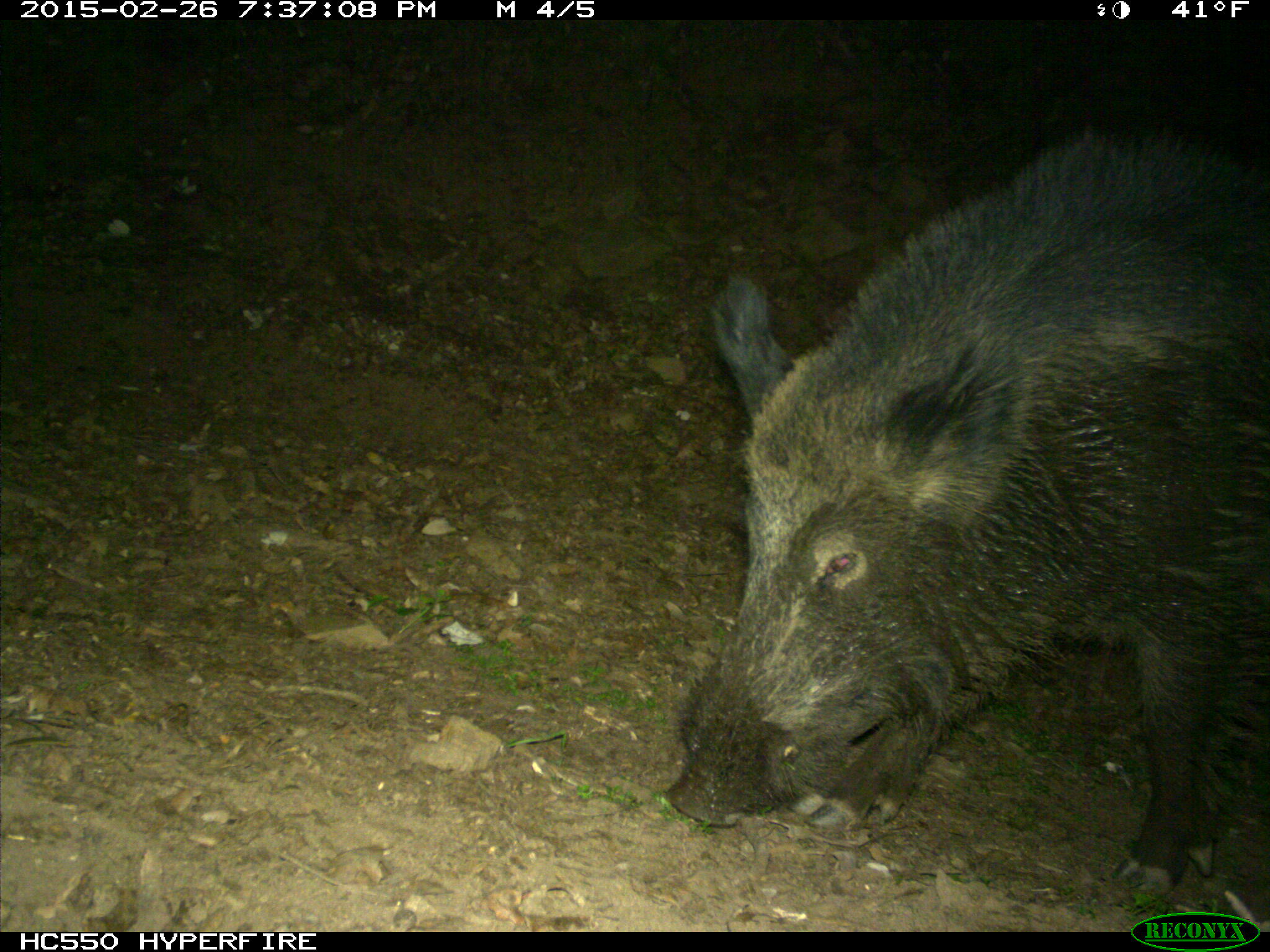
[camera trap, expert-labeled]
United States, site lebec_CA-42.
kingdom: Animalia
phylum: Chordata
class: Mammalia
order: Artiodactyla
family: Suidae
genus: Sus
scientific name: Sus scrofa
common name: wild boar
Sus scrofa (wild boar).